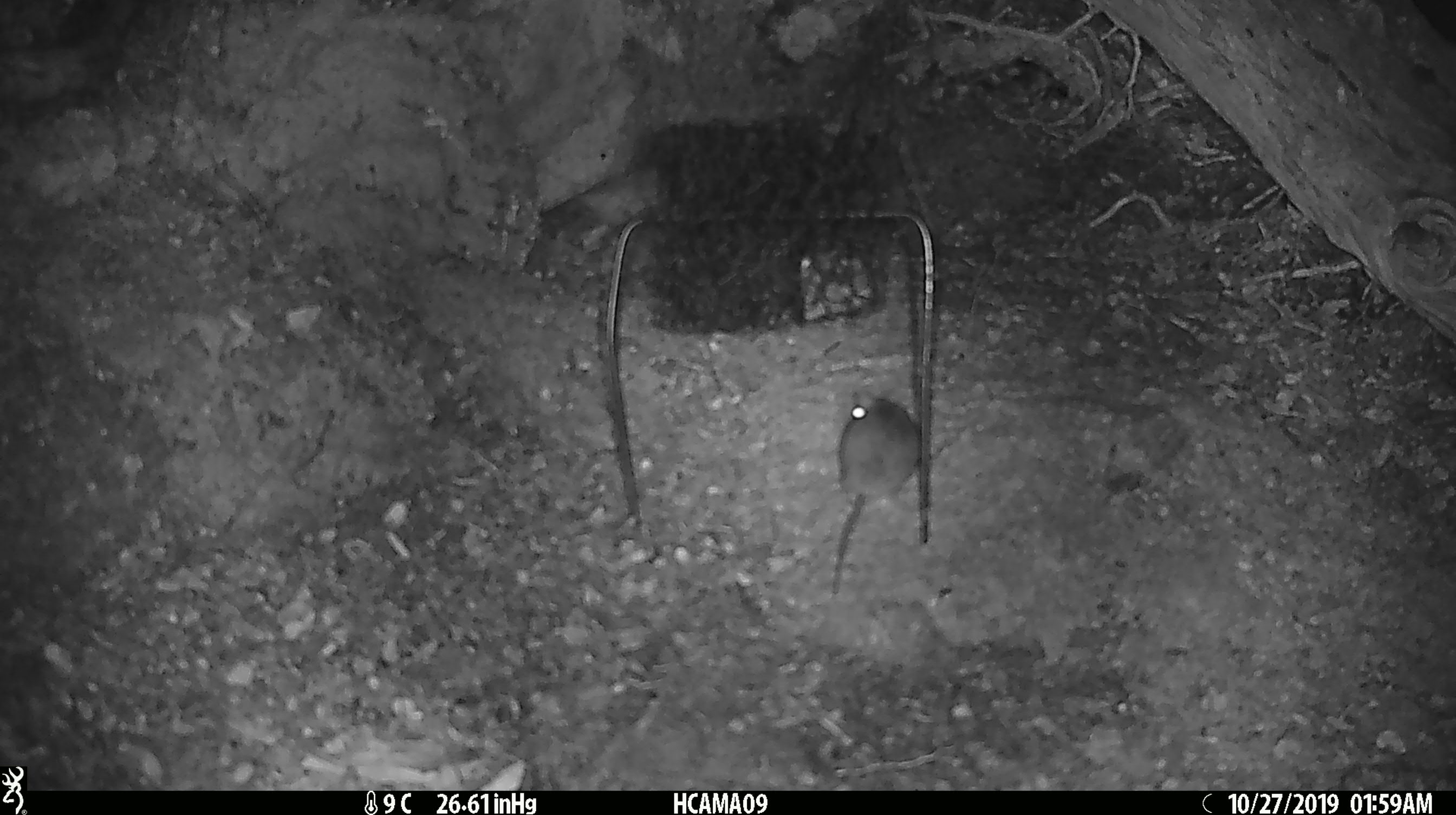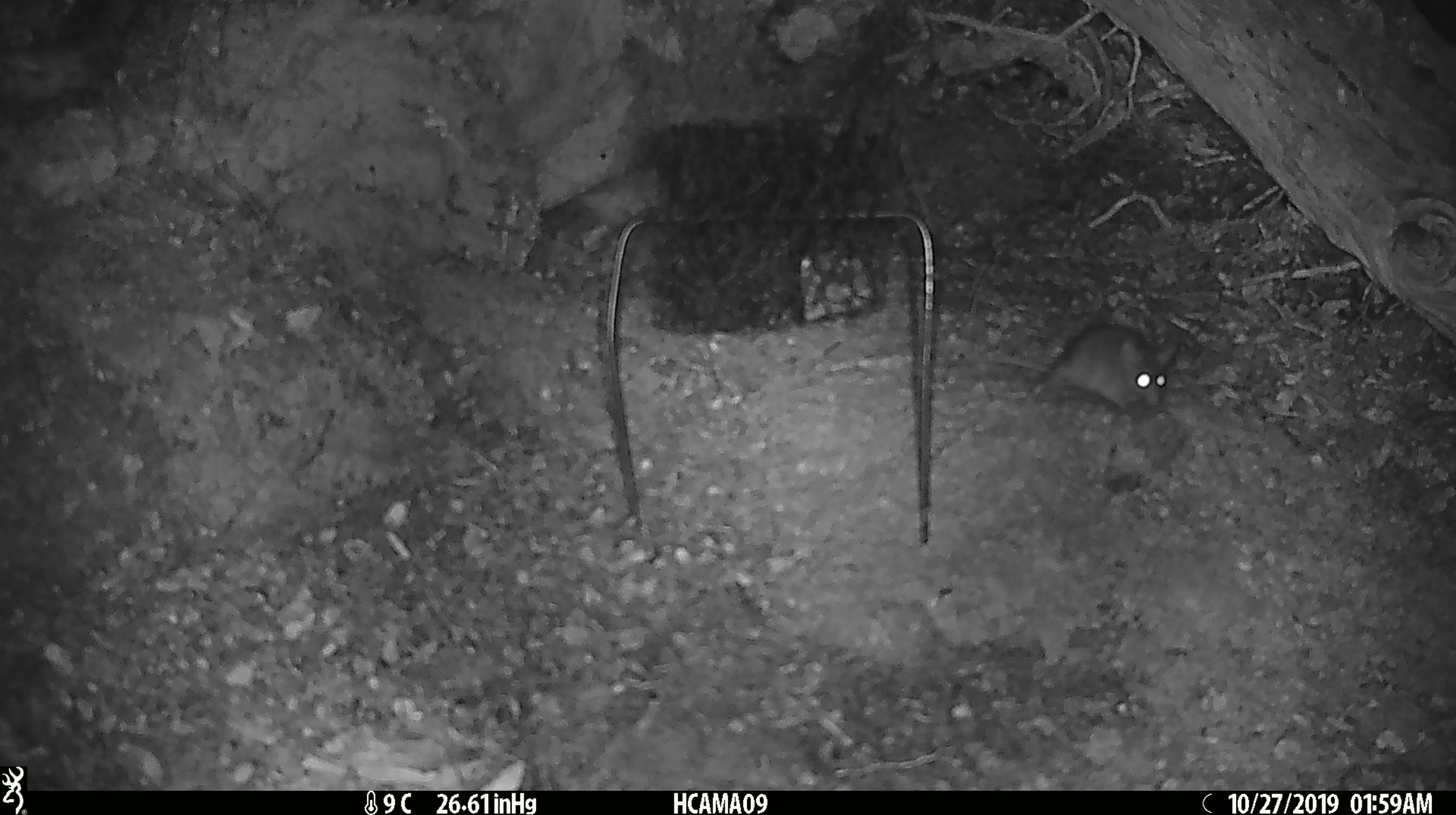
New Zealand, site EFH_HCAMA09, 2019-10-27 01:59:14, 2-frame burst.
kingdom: Animalia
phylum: Chordata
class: Mammalia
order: Rodentia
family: Muridae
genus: Mus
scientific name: Mus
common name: mouse